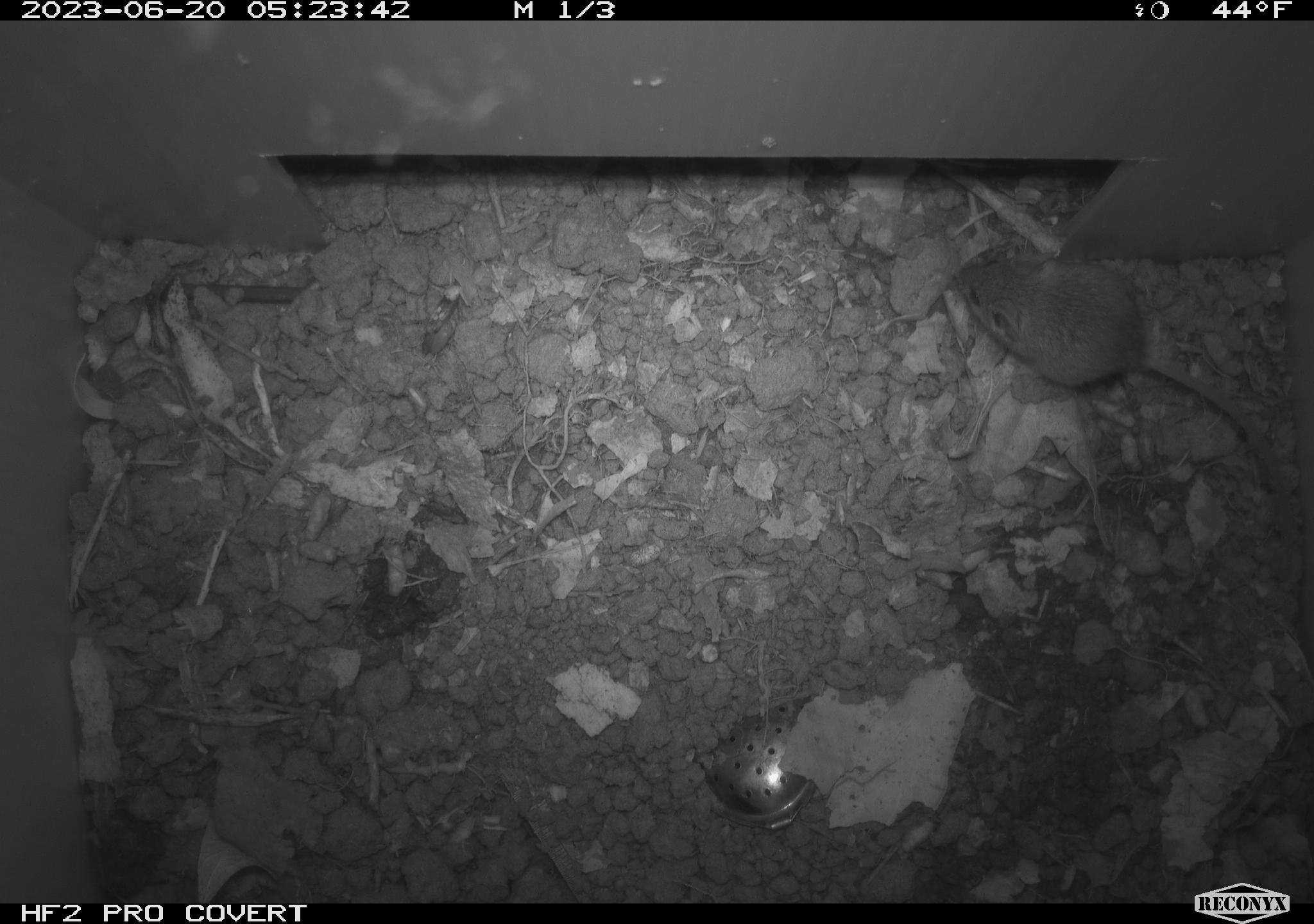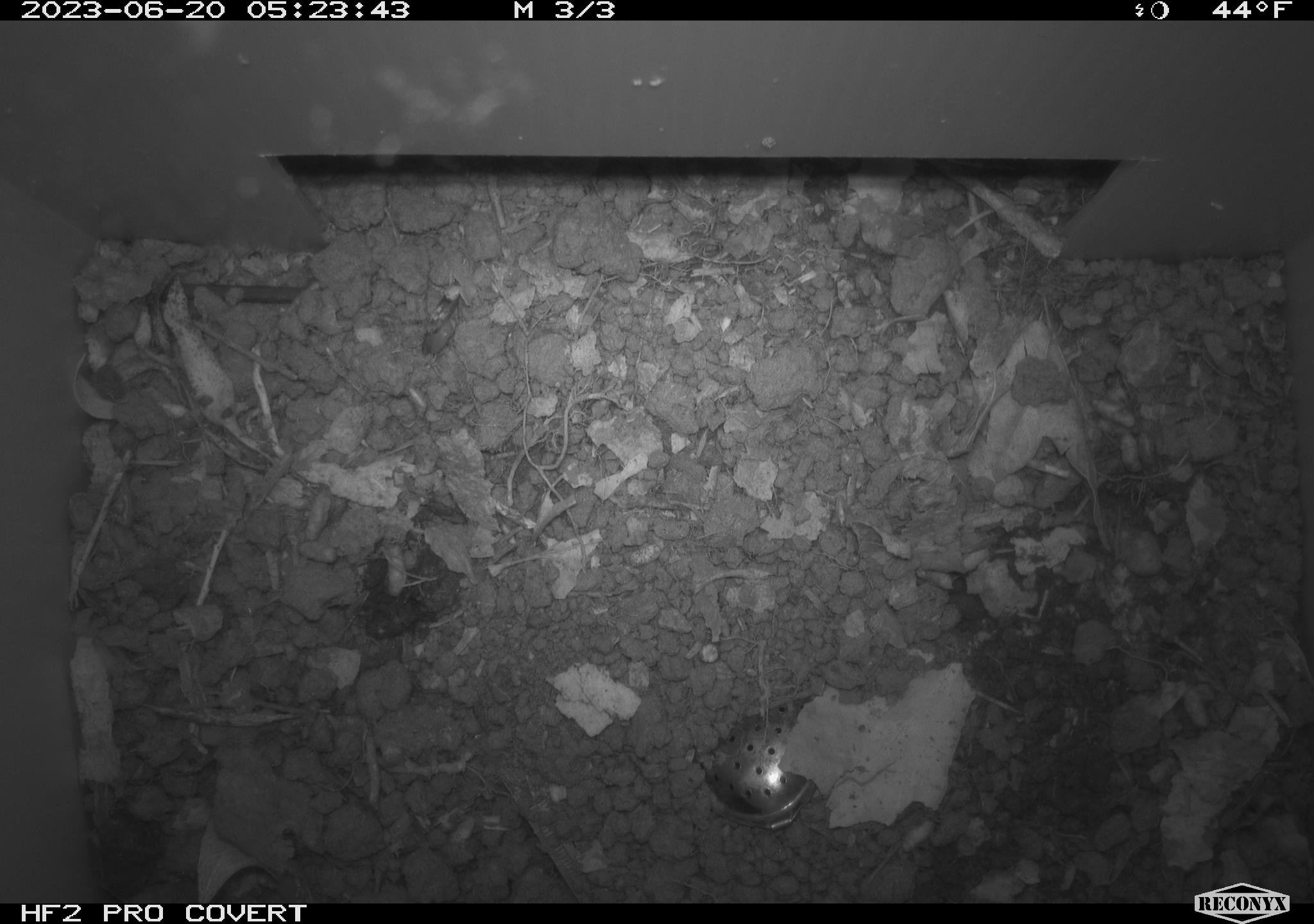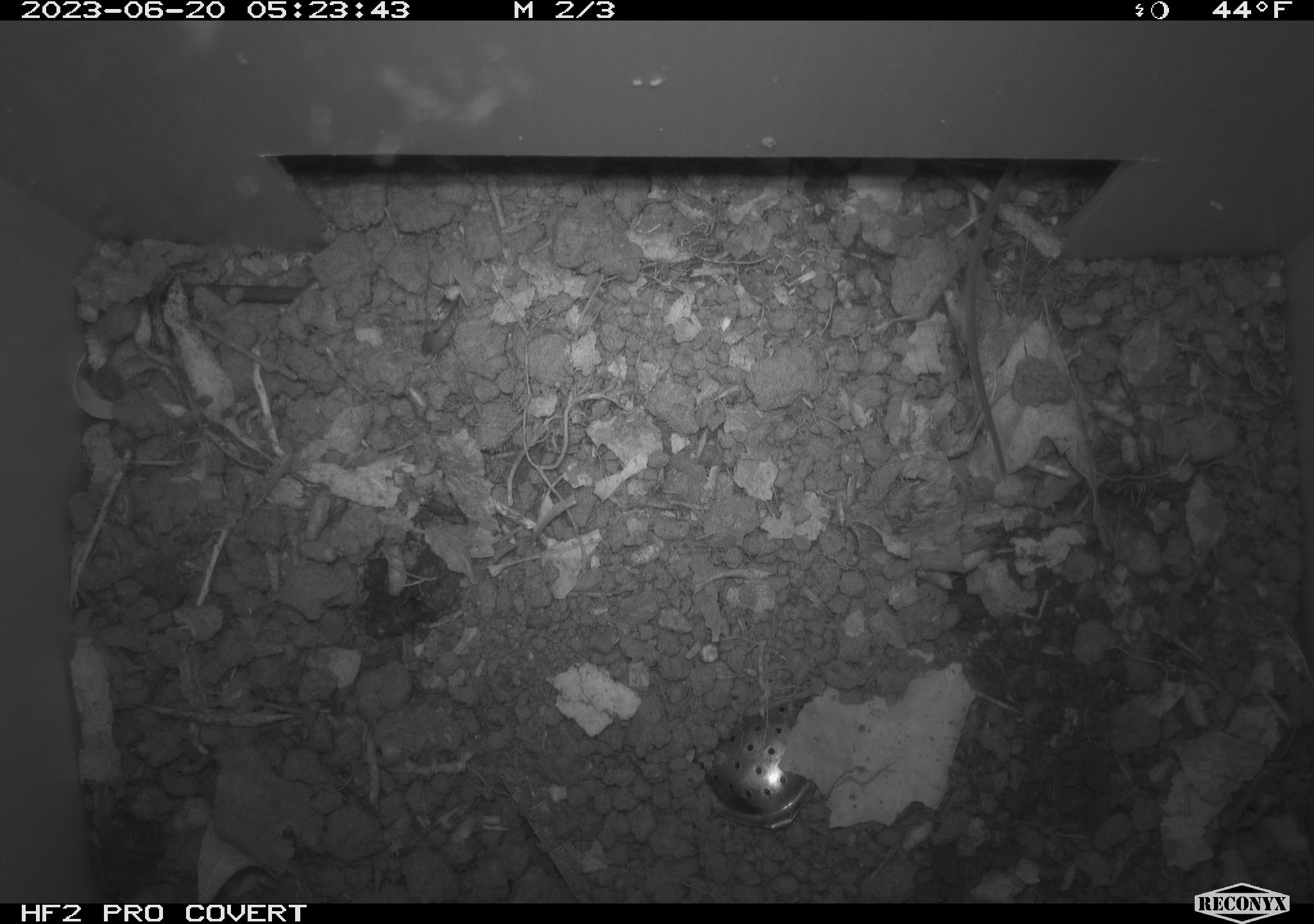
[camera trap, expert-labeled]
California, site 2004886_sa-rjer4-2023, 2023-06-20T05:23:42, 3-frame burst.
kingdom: Animalia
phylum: Chordata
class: Mammalia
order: Rodentia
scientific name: Rodentia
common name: mouse species